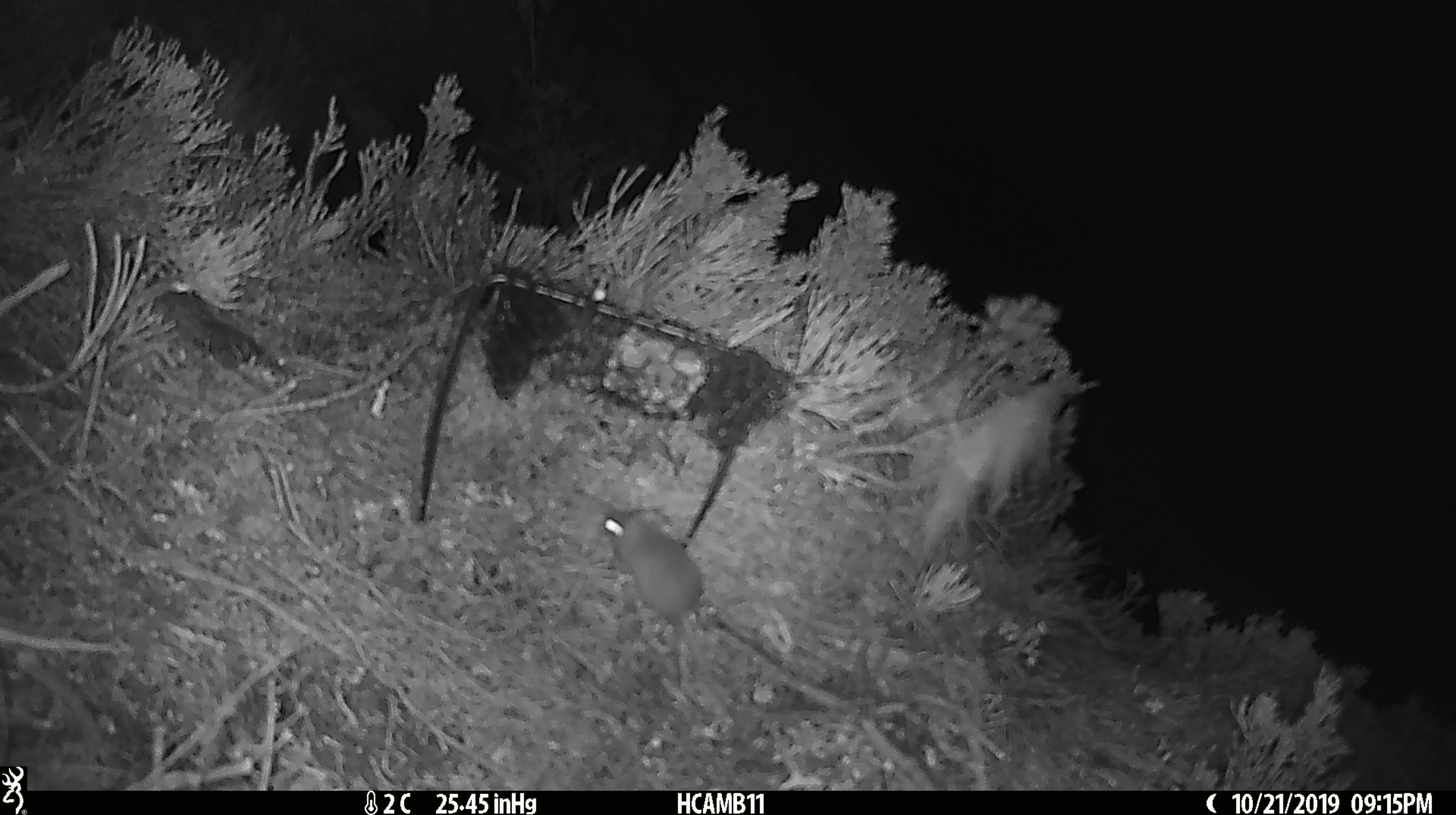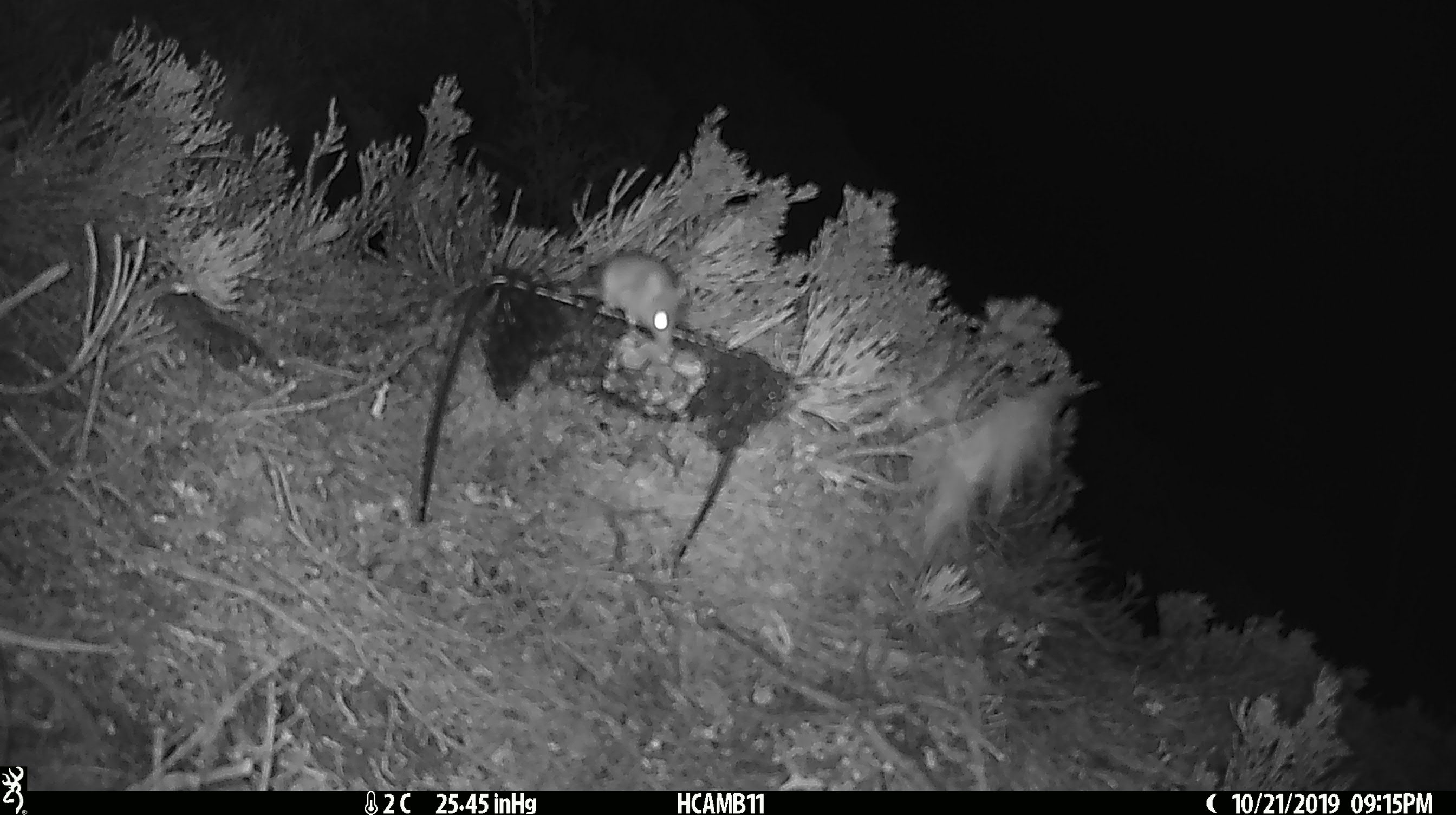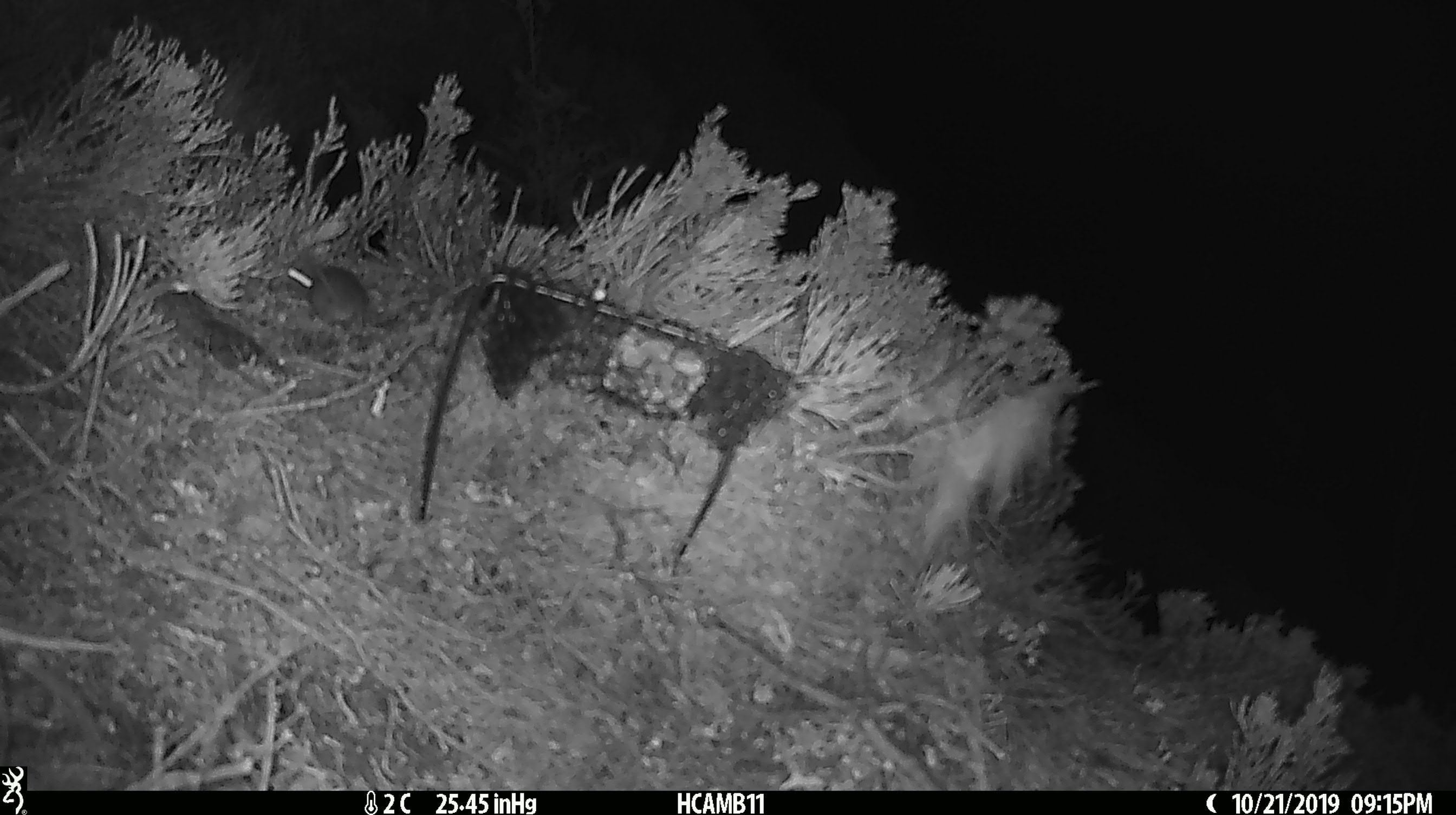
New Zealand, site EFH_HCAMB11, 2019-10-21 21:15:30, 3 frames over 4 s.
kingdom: Animalia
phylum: Chordata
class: Mammalia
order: Rodentia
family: Muridae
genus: Mus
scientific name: Mus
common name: mouse